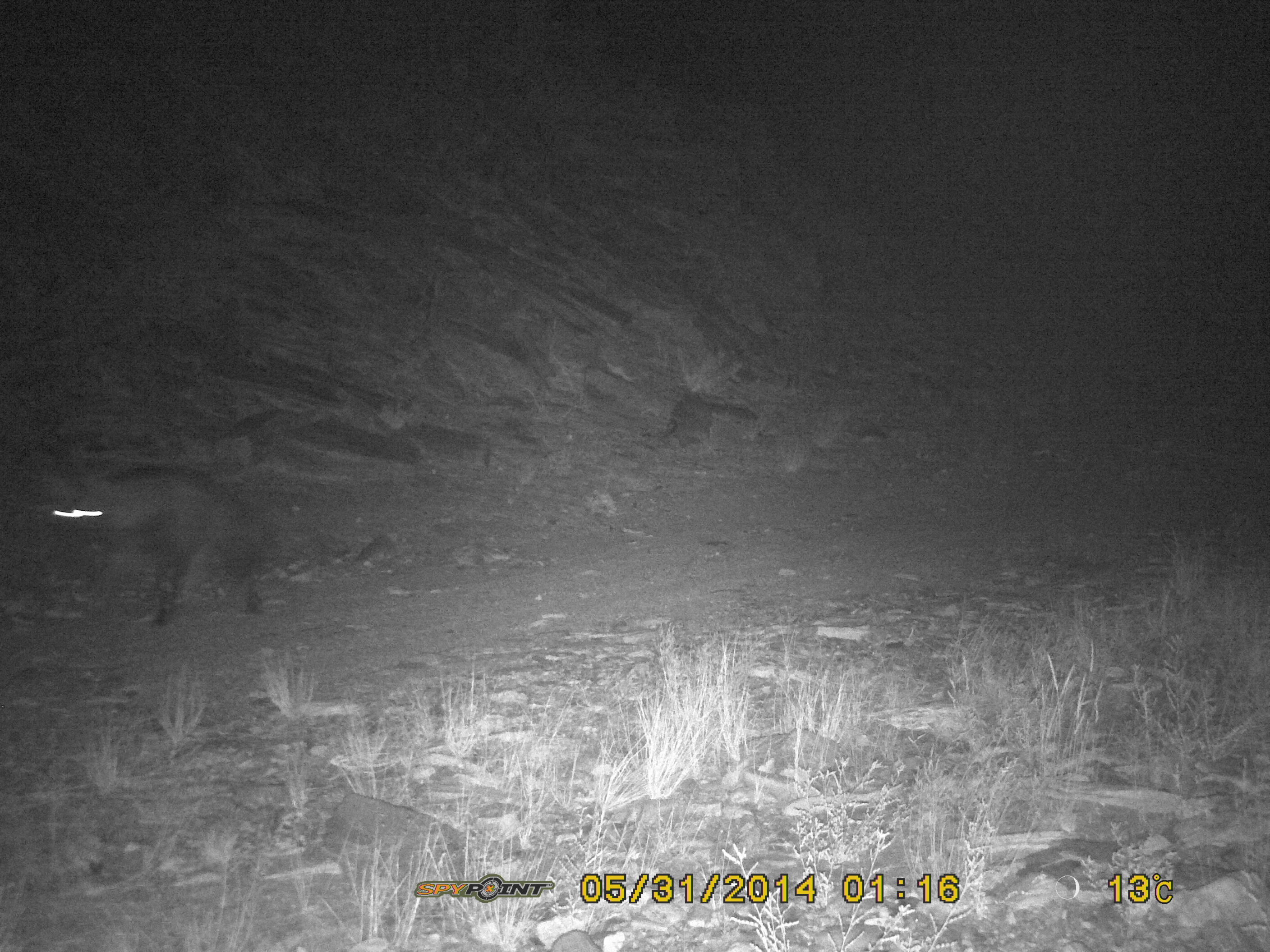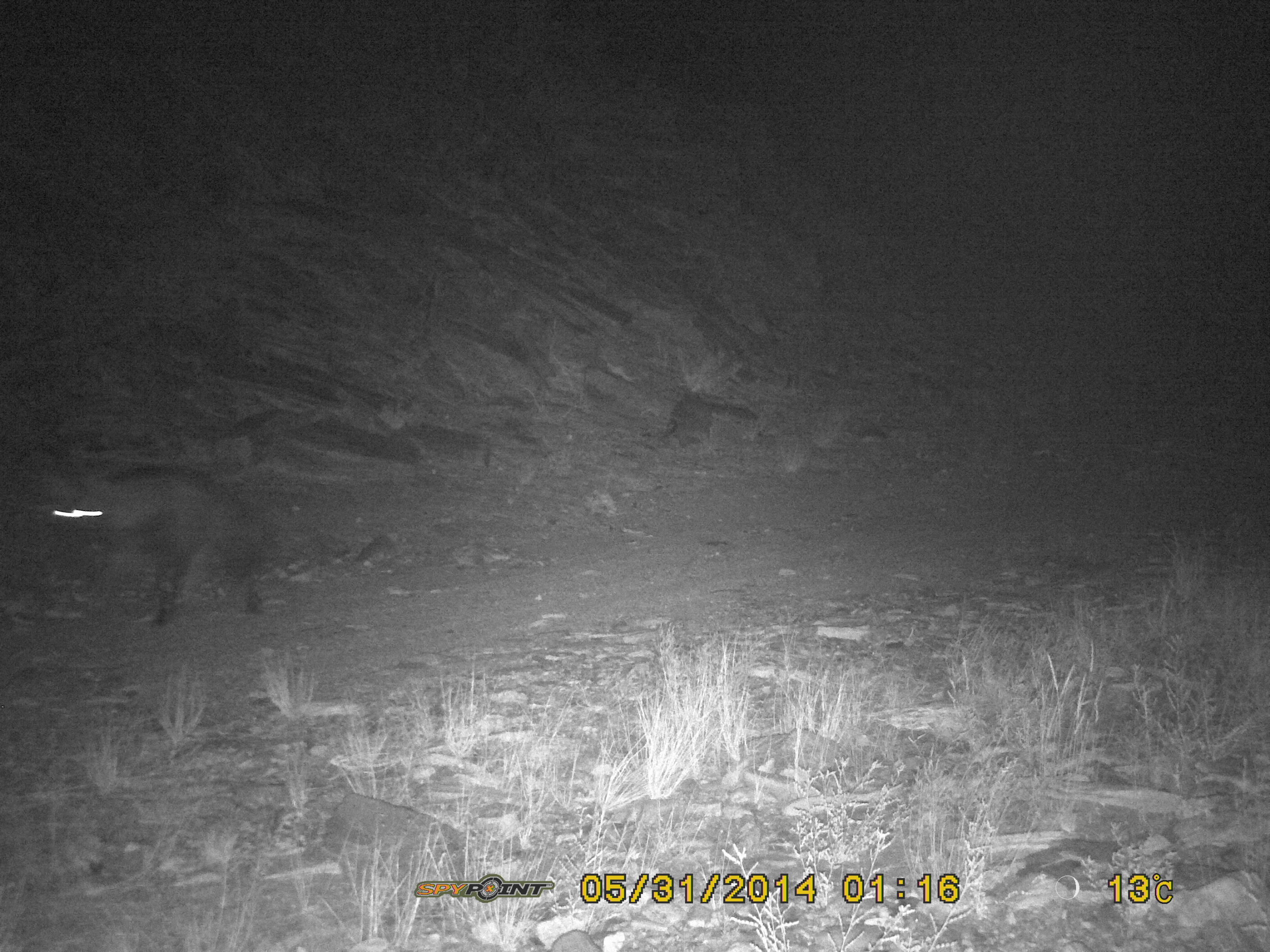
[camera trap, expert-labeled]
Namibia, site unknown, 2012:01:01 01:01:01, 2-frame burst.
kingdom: Animalia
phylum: Chordata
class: Mammalia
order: Carnivora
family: Hyaenidae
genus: Parahyaena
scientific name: Parahyaena brunnea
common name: brown hyena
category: hyaena brunnea